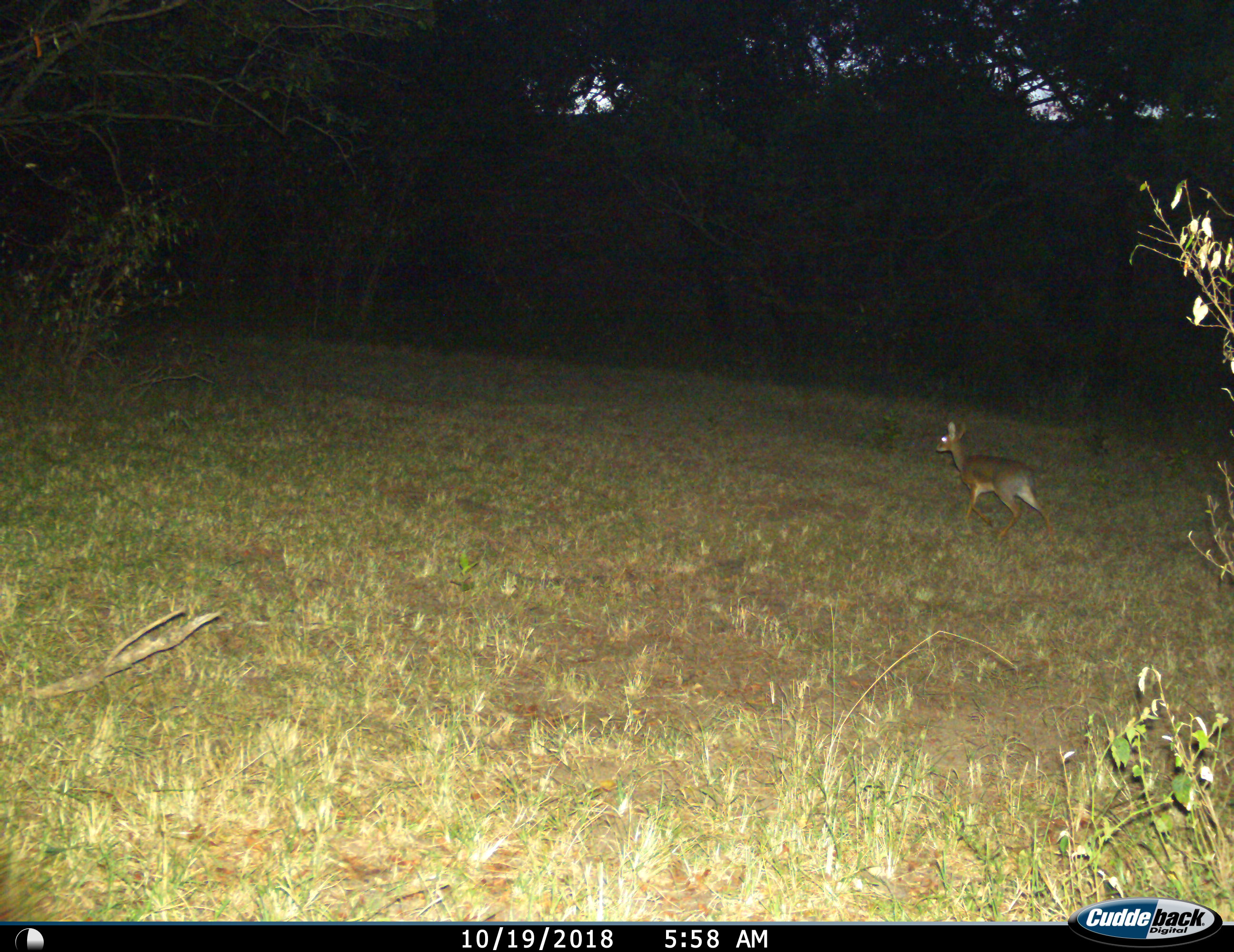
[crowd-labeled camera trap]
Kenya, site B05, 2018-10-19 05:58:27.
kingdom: Animalia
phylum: Chordata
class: Mammalia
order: Artiodactyla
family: Bovidae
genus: Madoqua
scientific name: Madoqua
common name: dikdik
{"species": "dikdik (Madoqua)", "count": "1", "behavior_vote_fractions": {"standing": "12%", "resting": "0%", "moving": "88%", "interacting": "0%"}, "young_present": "0%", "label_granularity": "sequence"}